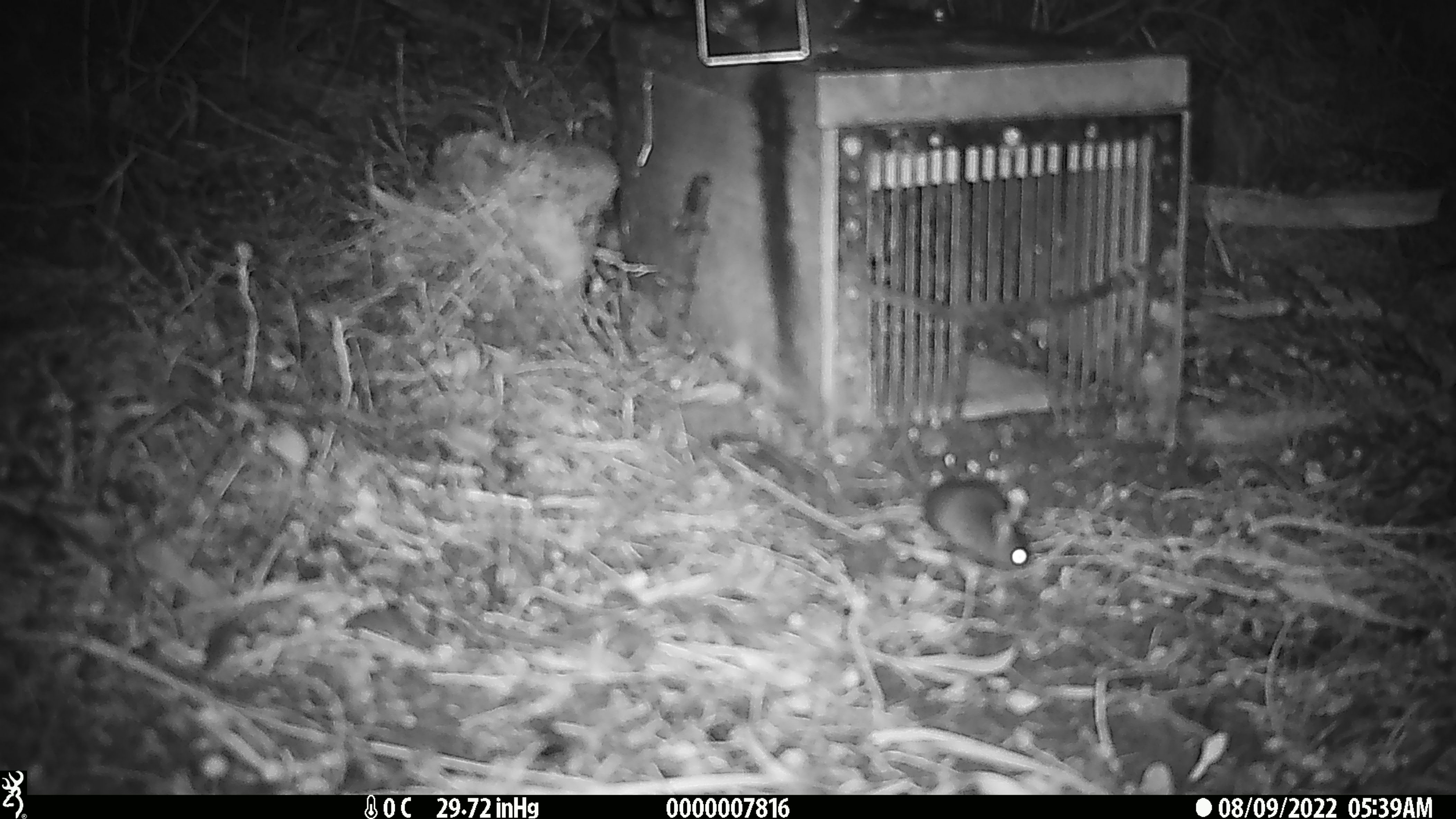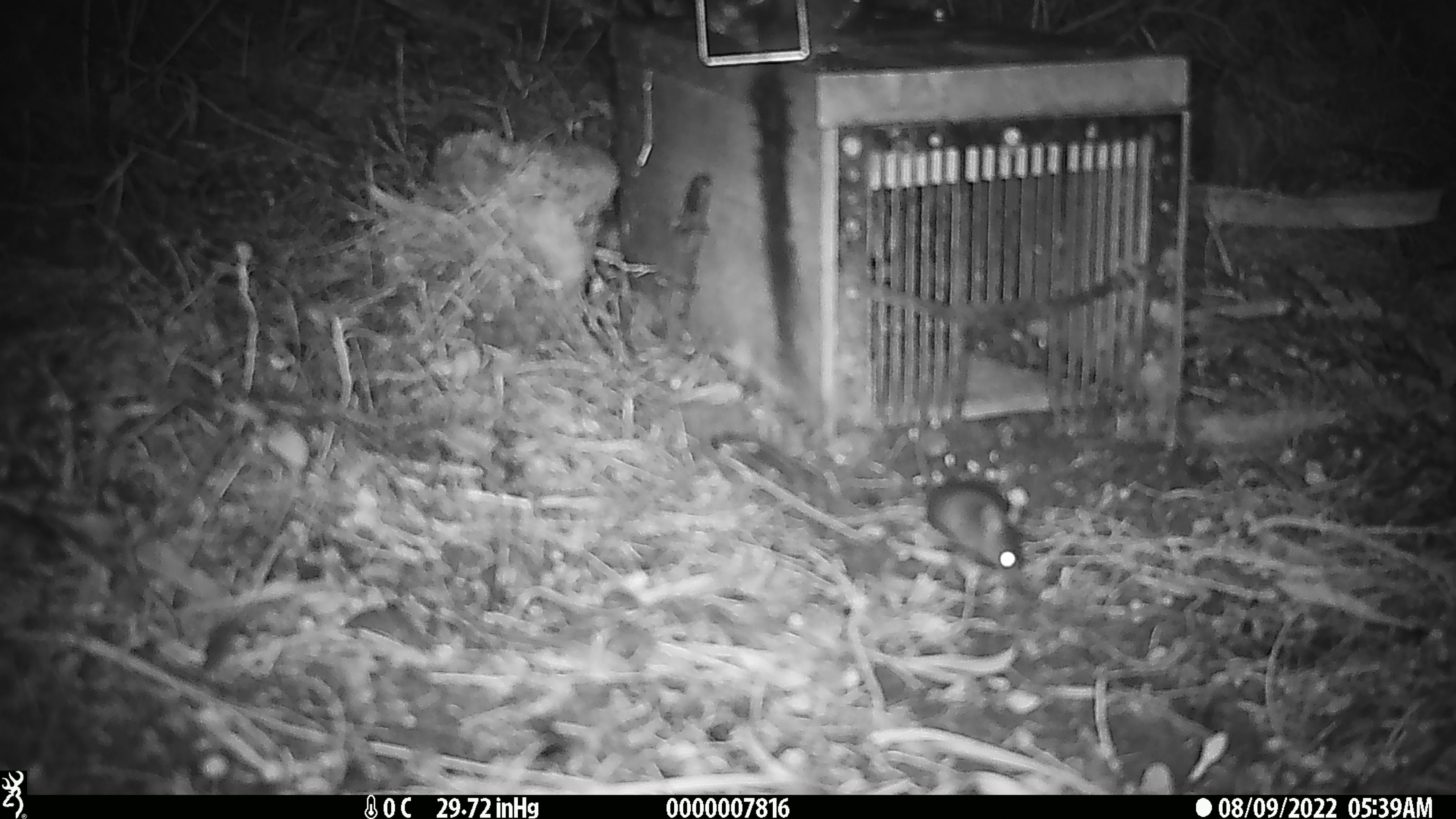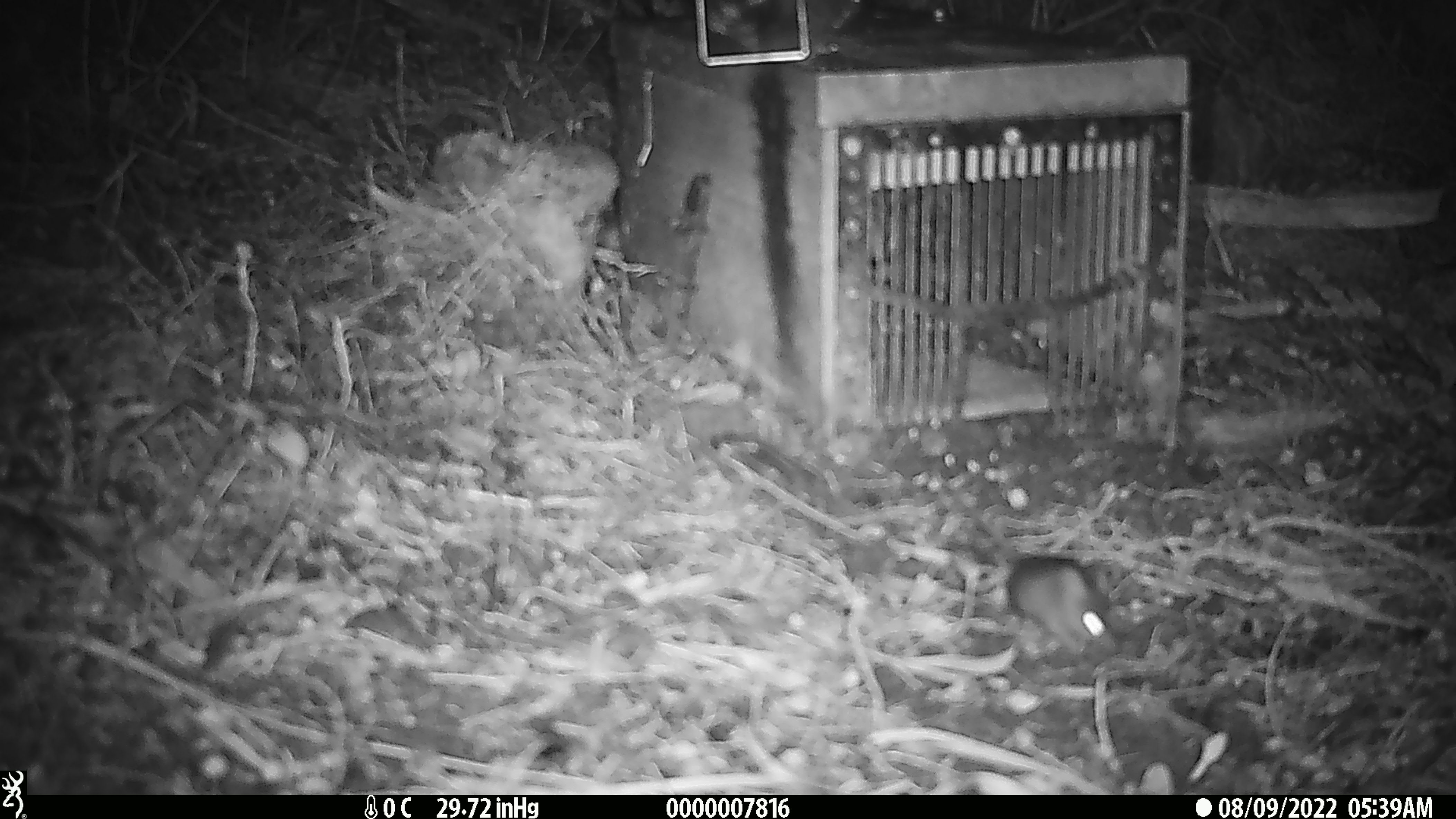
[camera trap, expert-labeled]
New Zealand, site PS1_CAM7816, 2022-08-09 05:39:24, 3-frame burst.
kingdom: Animalia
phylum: Chordata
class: Mammalia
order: Rodentia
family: Muridae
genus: Mus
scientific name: Mus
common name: mouse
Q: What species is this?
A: Mouse (Mus).